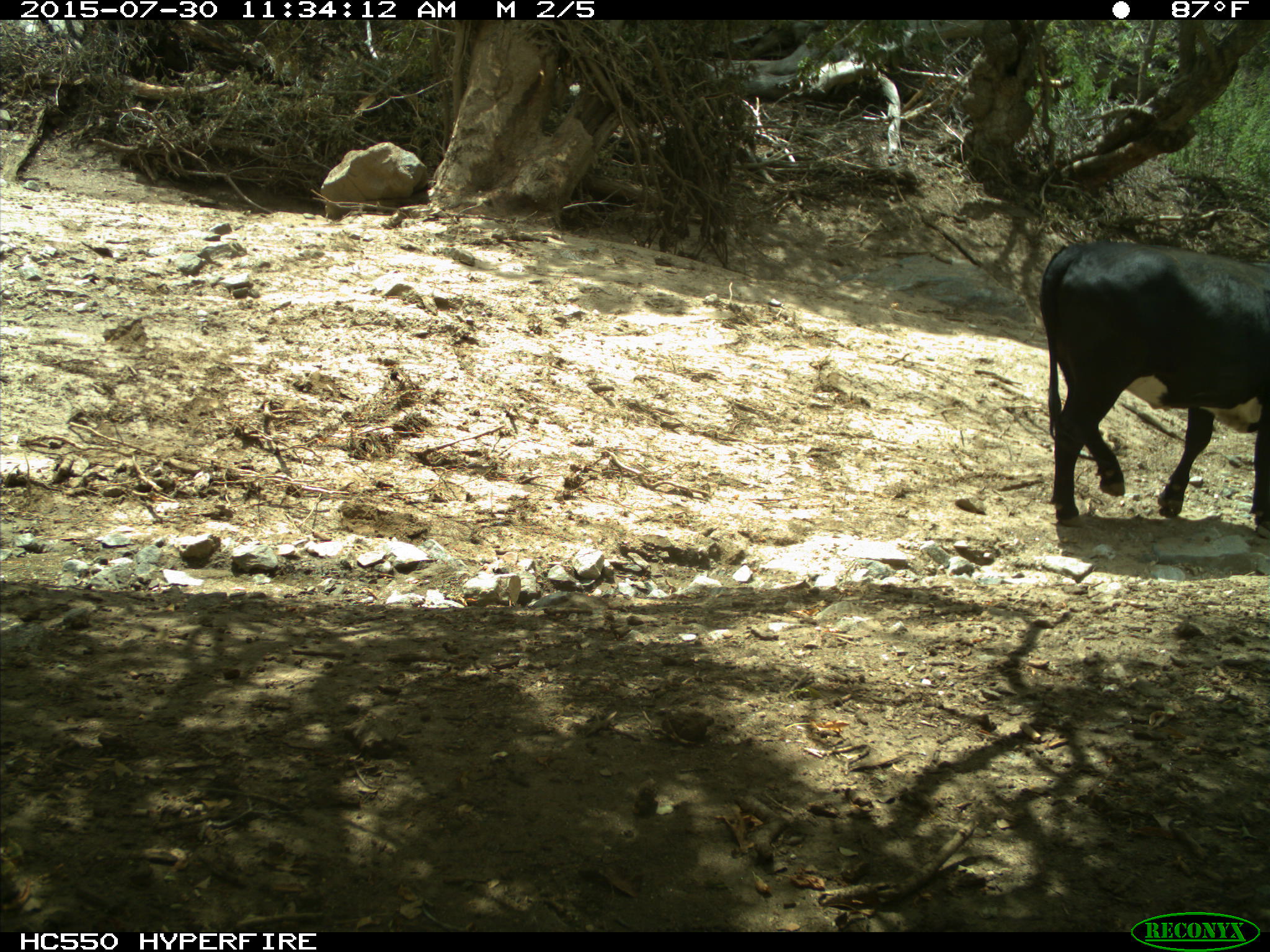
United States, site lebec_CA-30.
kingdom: Animalia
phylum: Chordata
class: Mammalia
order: Artiodactyla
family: Bovidae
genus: Bos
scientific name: Bos taurus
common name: domestic cow